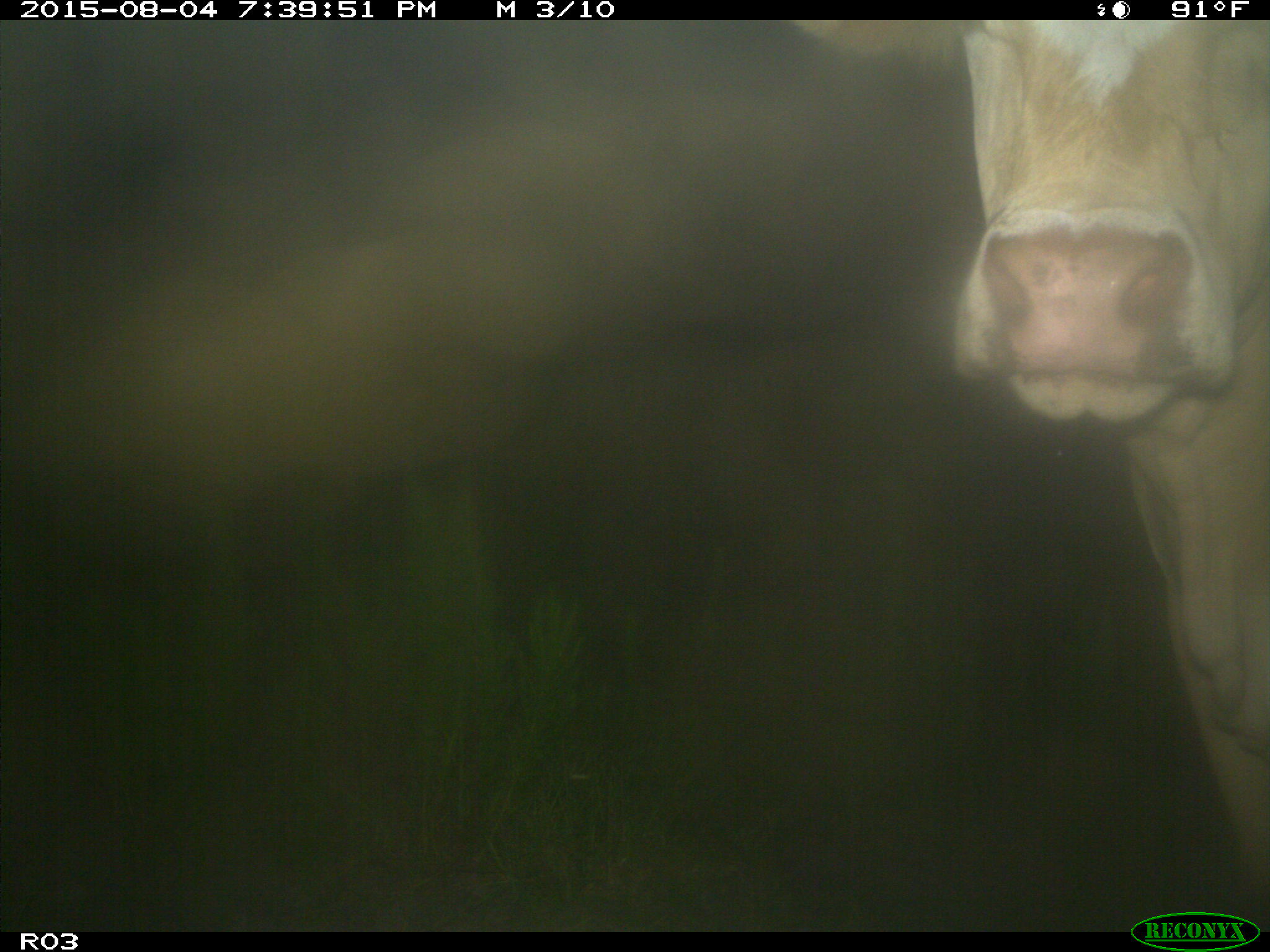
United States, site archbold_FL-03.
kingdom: Animalia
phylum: Chordata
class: Mammalia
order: Artiodactyla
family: Bovidae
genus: Bos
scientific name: Bos taurus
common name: domestic cow